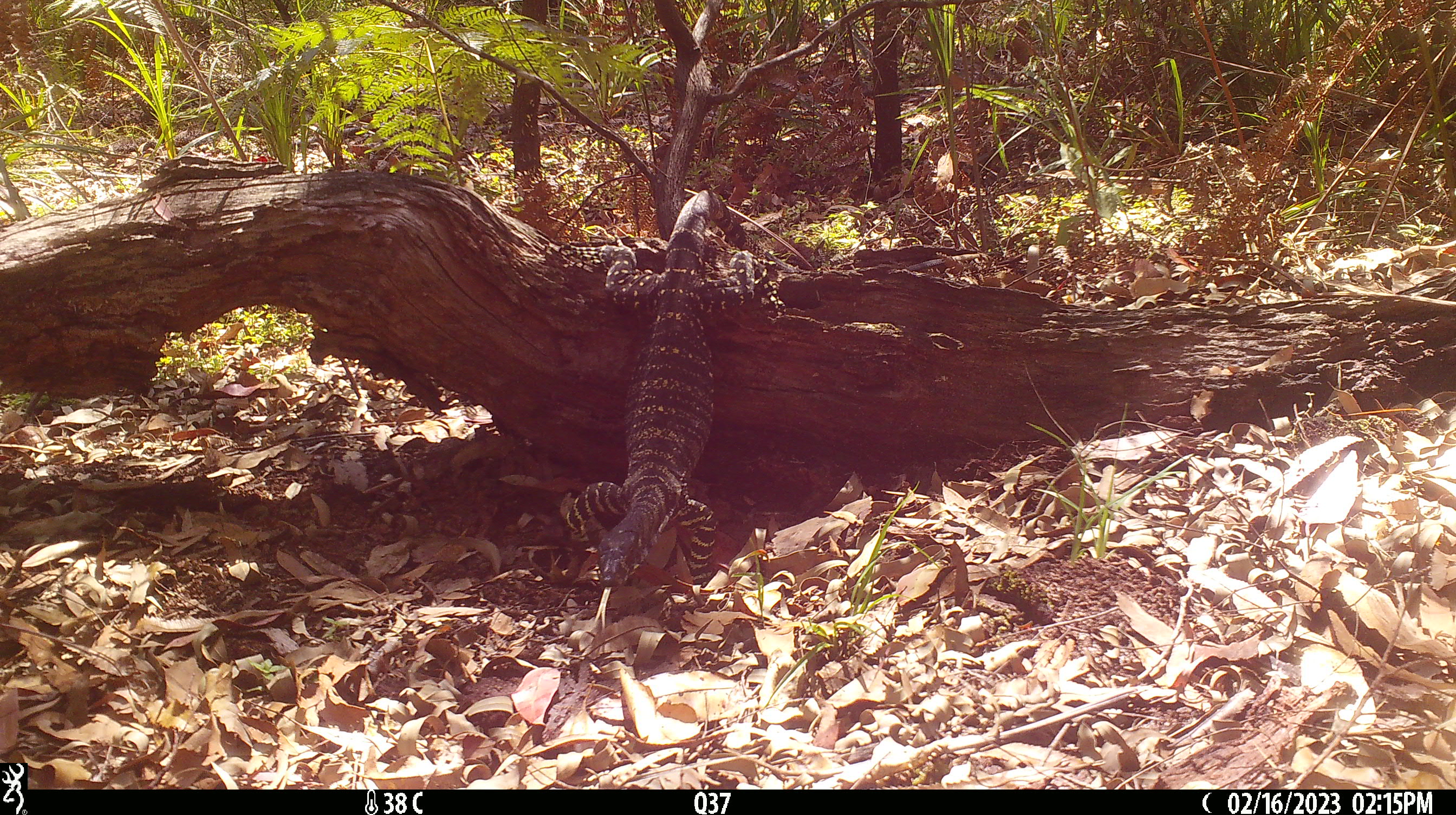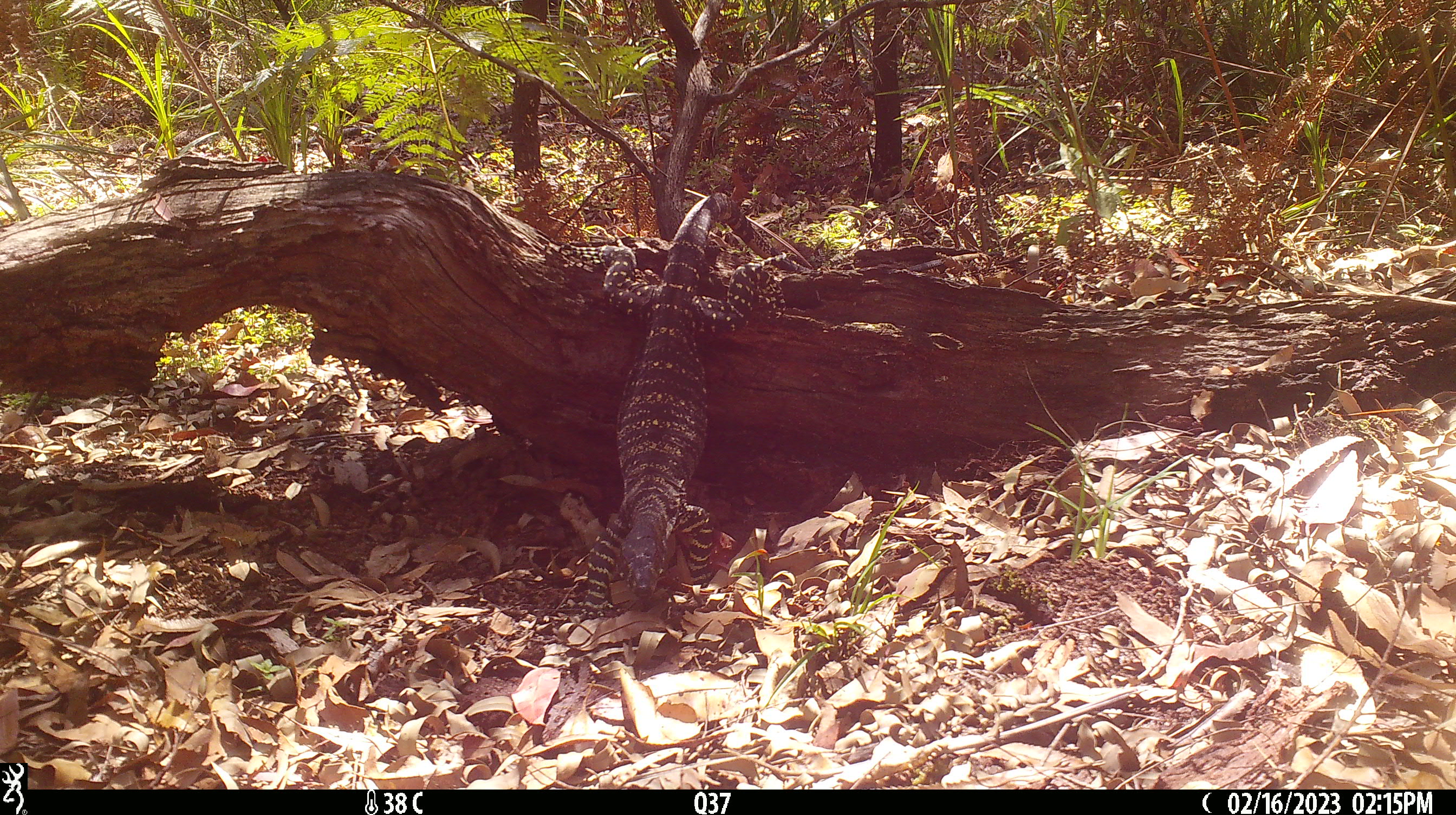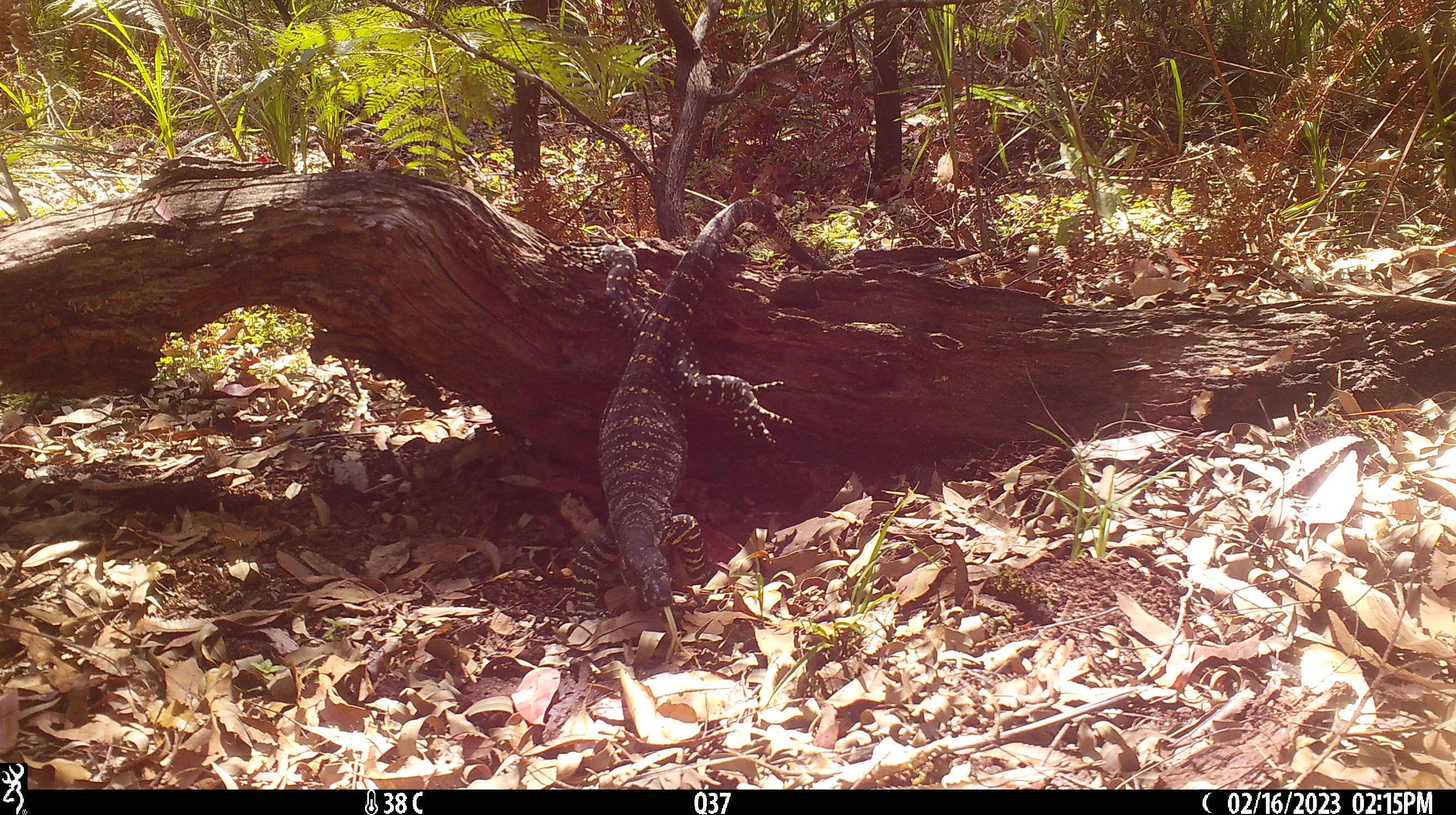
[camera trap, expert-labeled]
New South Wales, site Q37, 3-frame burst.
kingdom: Animalia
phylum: Chordata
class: Reptilia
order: Squamata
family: Varanidae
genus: Varanus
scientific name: Varanus varius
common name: lace monitor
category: goanna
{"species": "goanna (lace monitor) (Varanus varius)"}